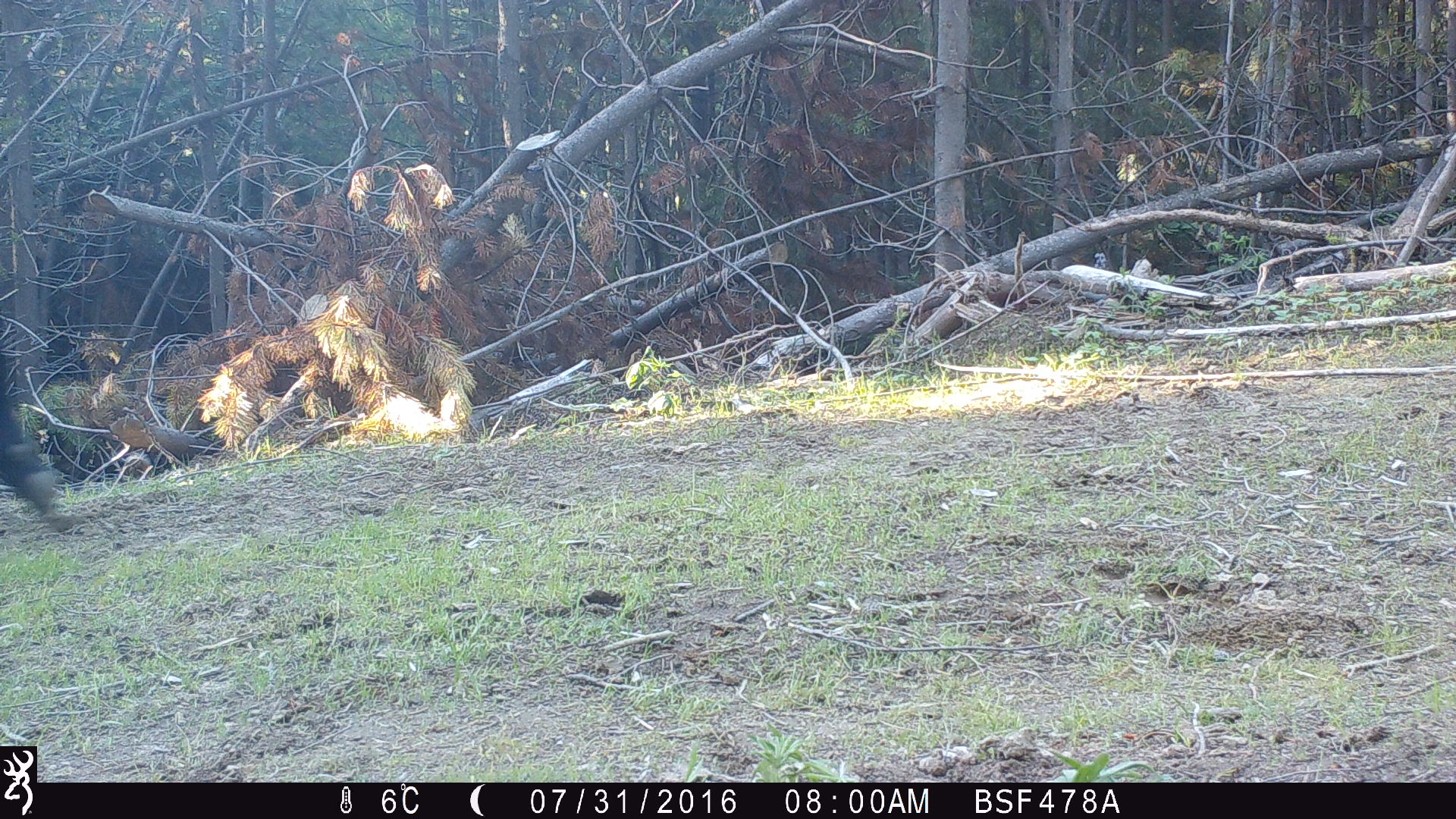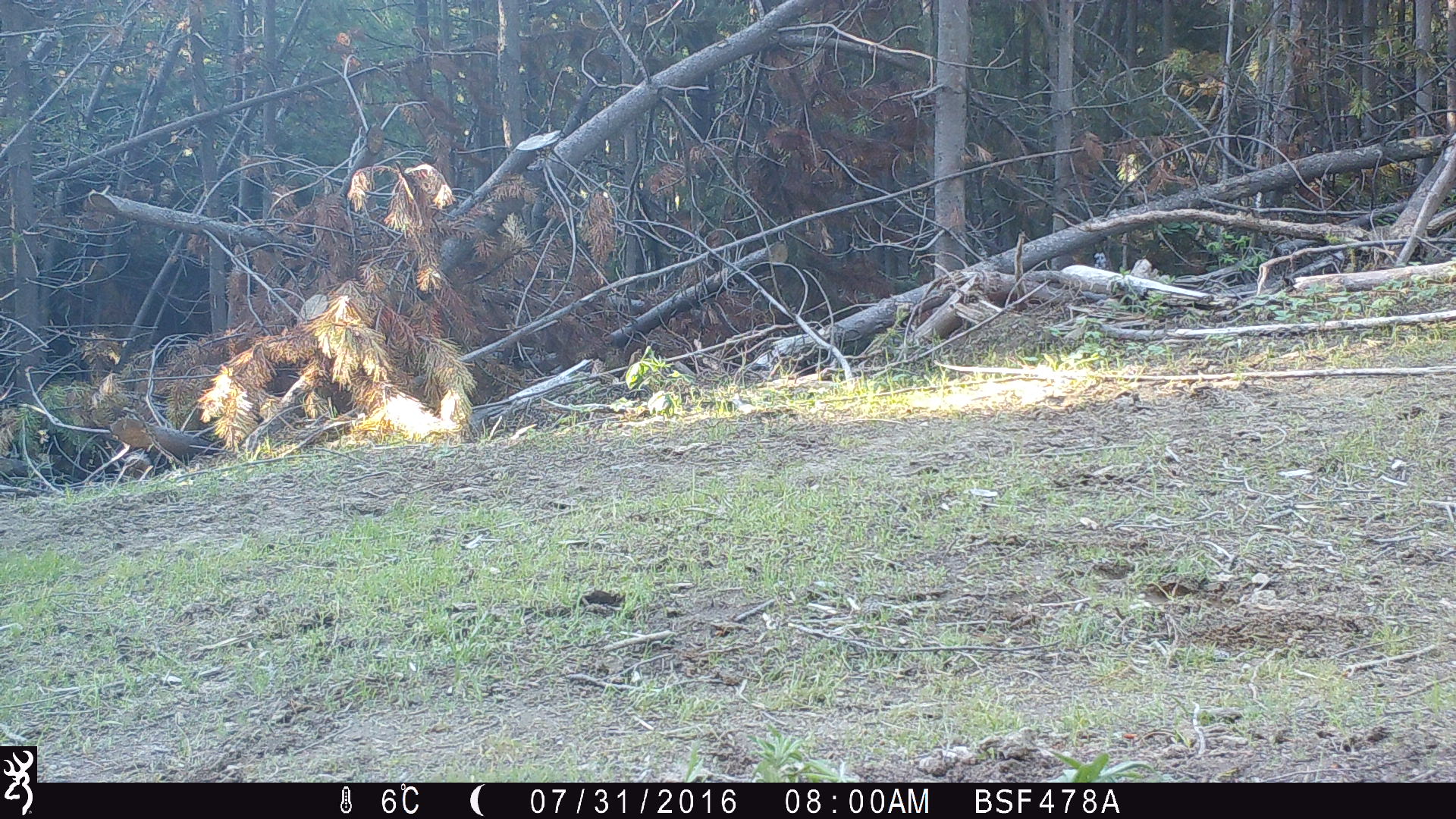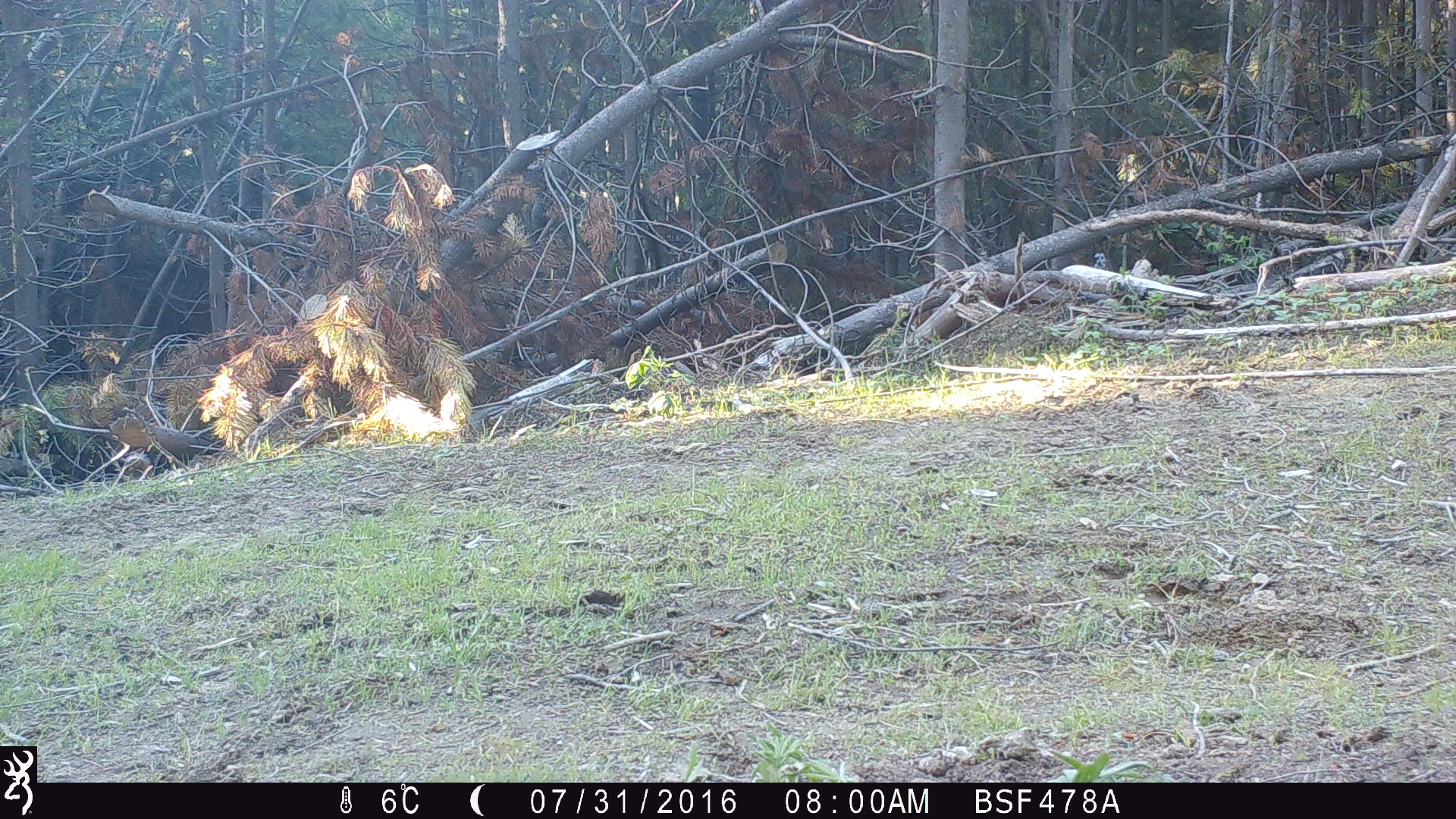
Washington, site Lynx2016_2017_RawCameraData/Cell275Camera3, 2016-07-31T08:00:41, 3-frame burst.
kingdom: Animalia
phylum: Chordata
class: Mammalia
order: Artiodactyla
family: Bovidae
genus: Bos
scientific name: Bos taurus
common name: domestic cattle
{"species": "domestic cattle (Bos taurus)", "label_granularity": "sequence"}